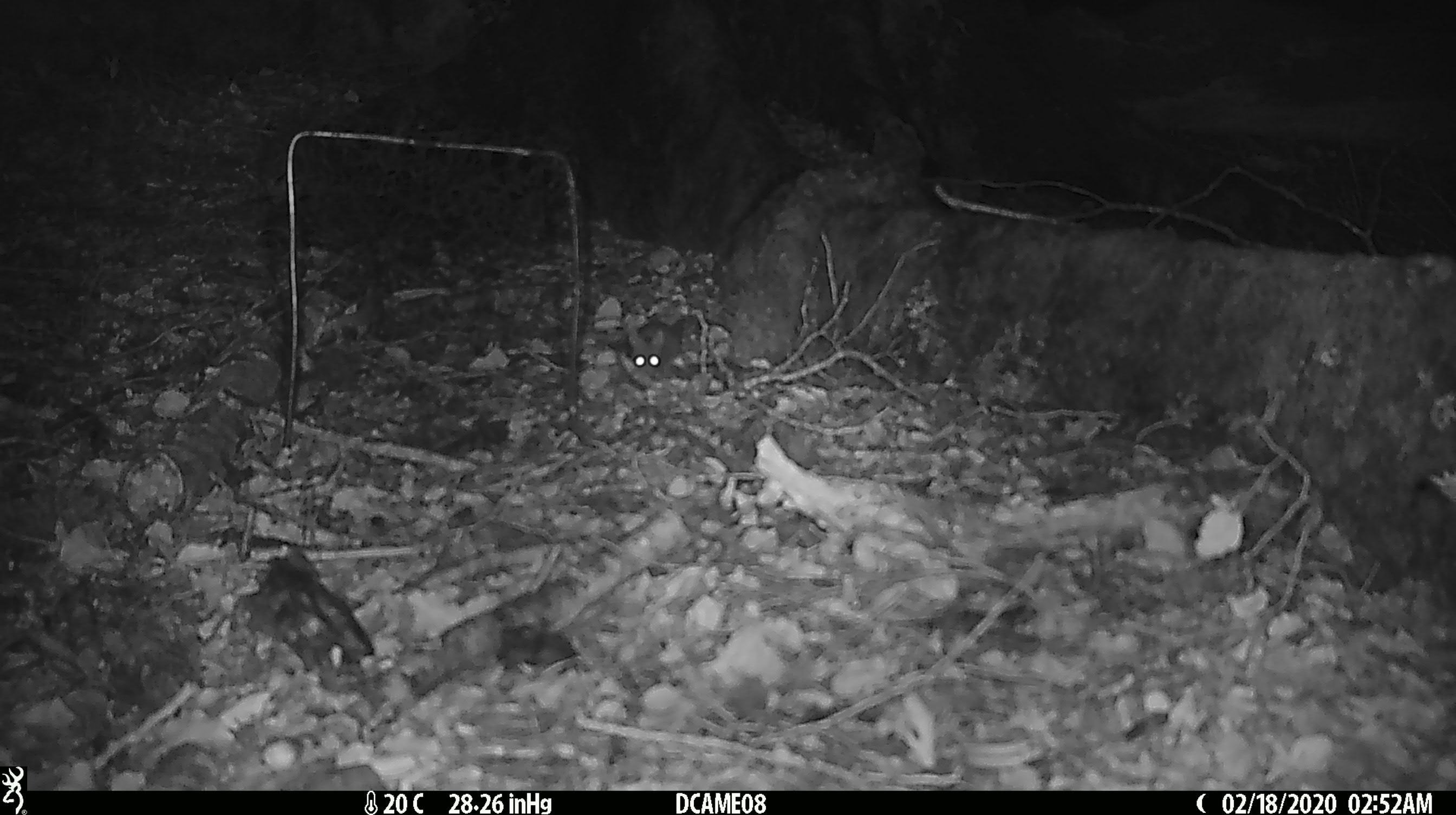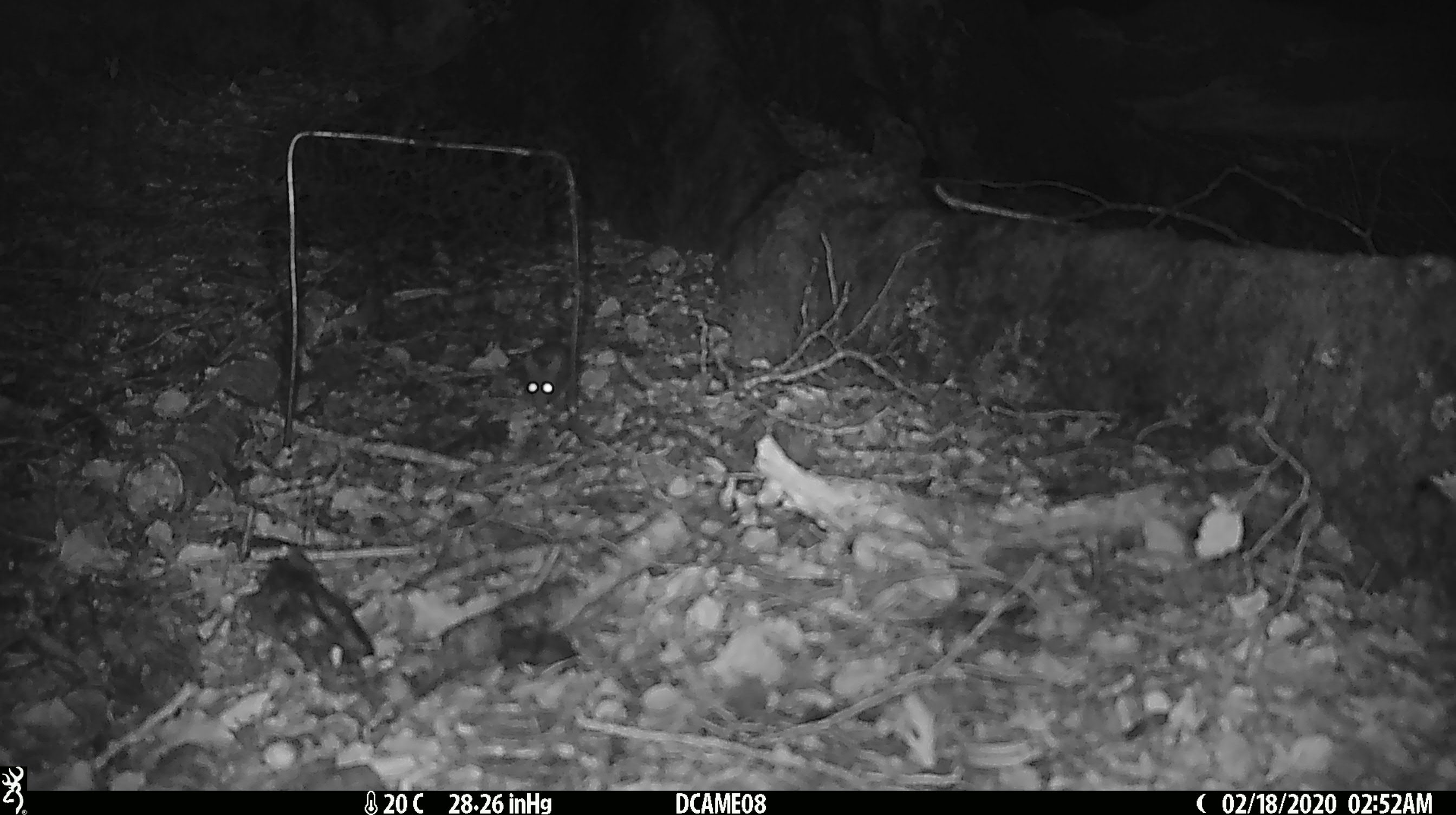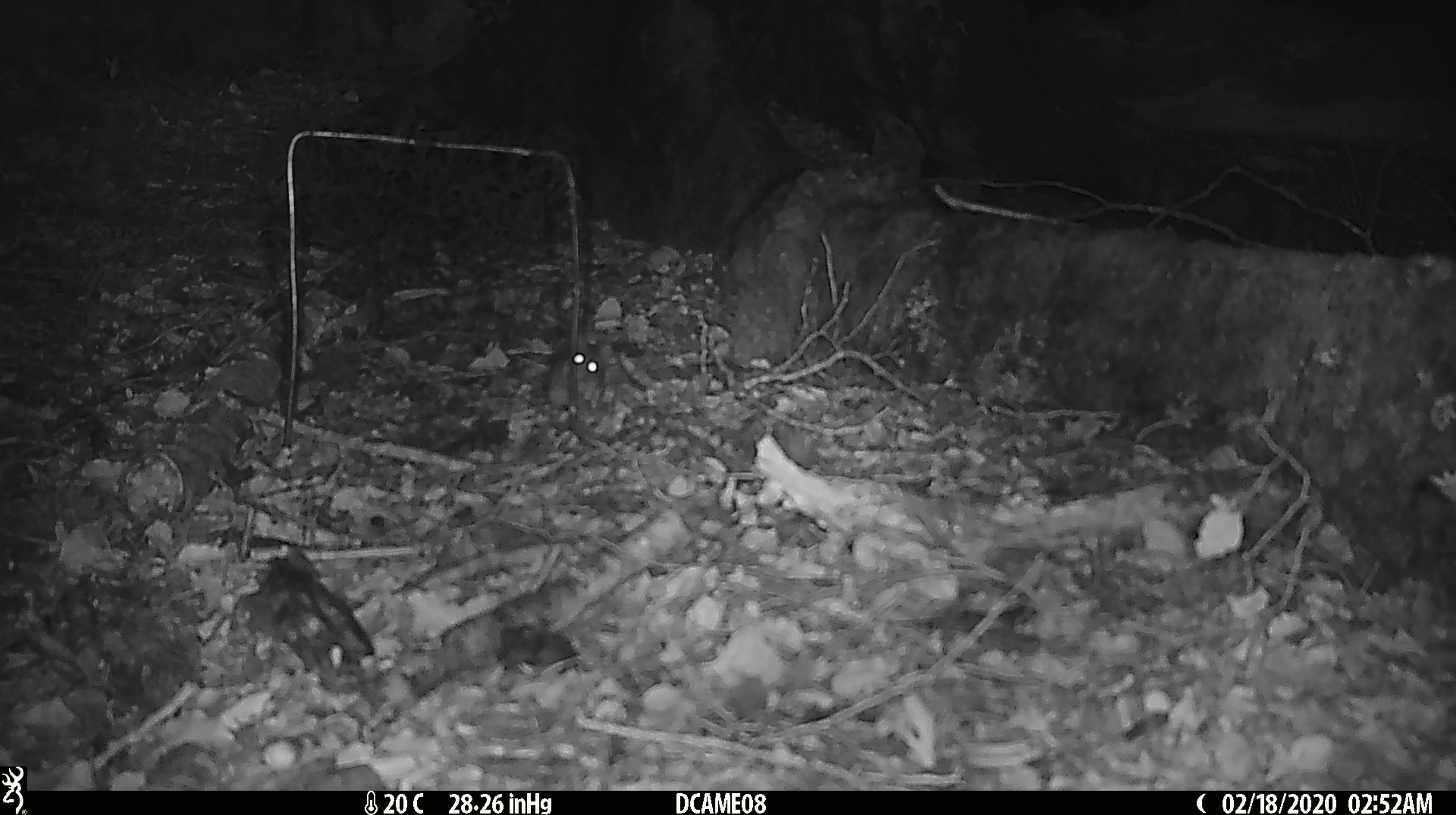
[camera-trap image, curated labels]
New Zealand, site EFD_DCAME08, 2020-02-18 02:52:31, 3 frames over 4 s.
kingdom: Animalia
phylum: Chordata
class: Mammalia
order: Rodentia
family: Muridae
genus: Mus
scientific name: Mus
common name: mouse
Mouse (Mus).